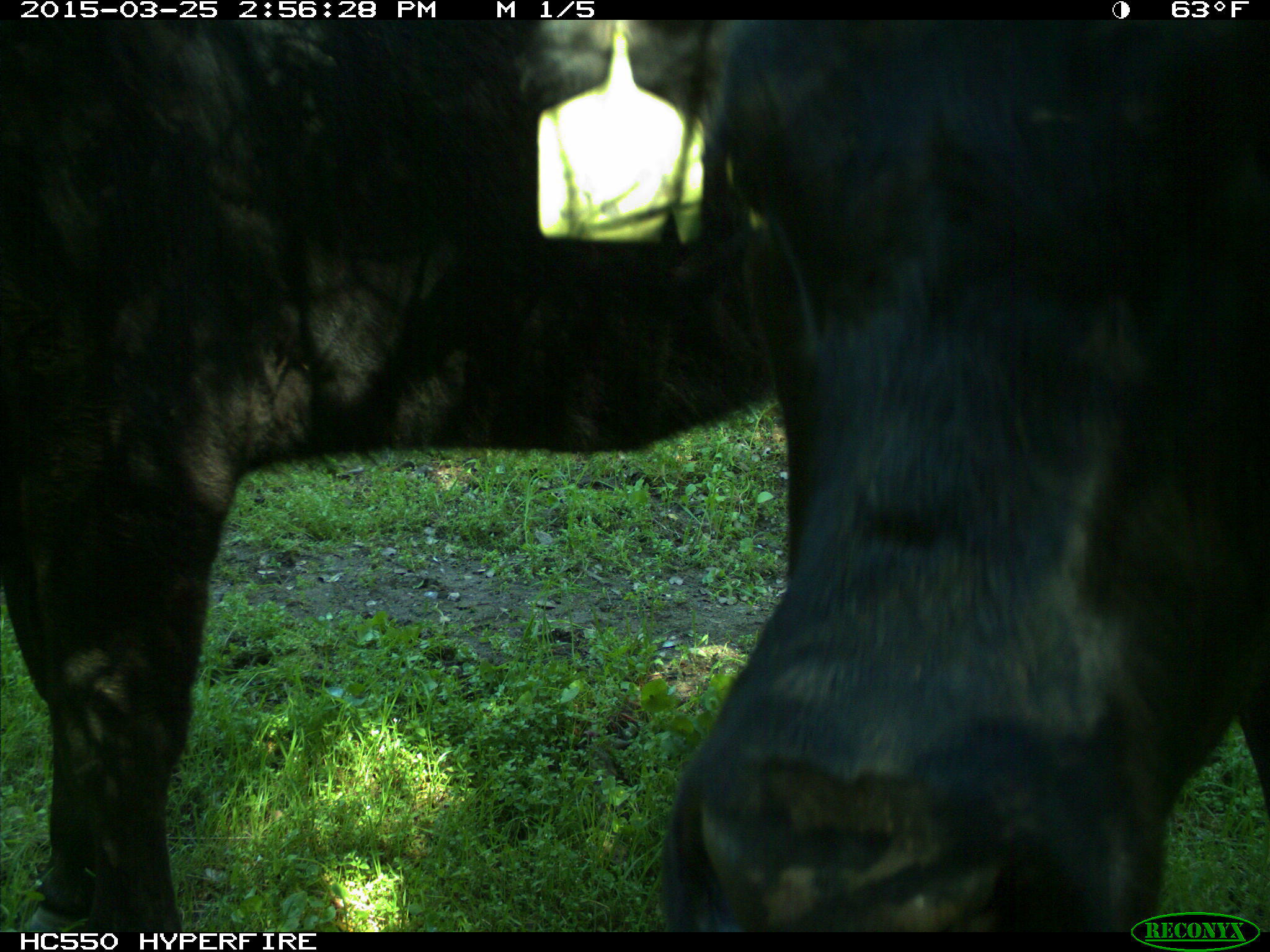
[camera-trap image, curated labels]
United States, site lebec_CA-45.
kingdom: Animalia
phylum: Chordata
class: Mammalia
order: Artiodactyla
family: Bovidae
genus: Bos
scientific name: Bos taurus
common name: domestic cow